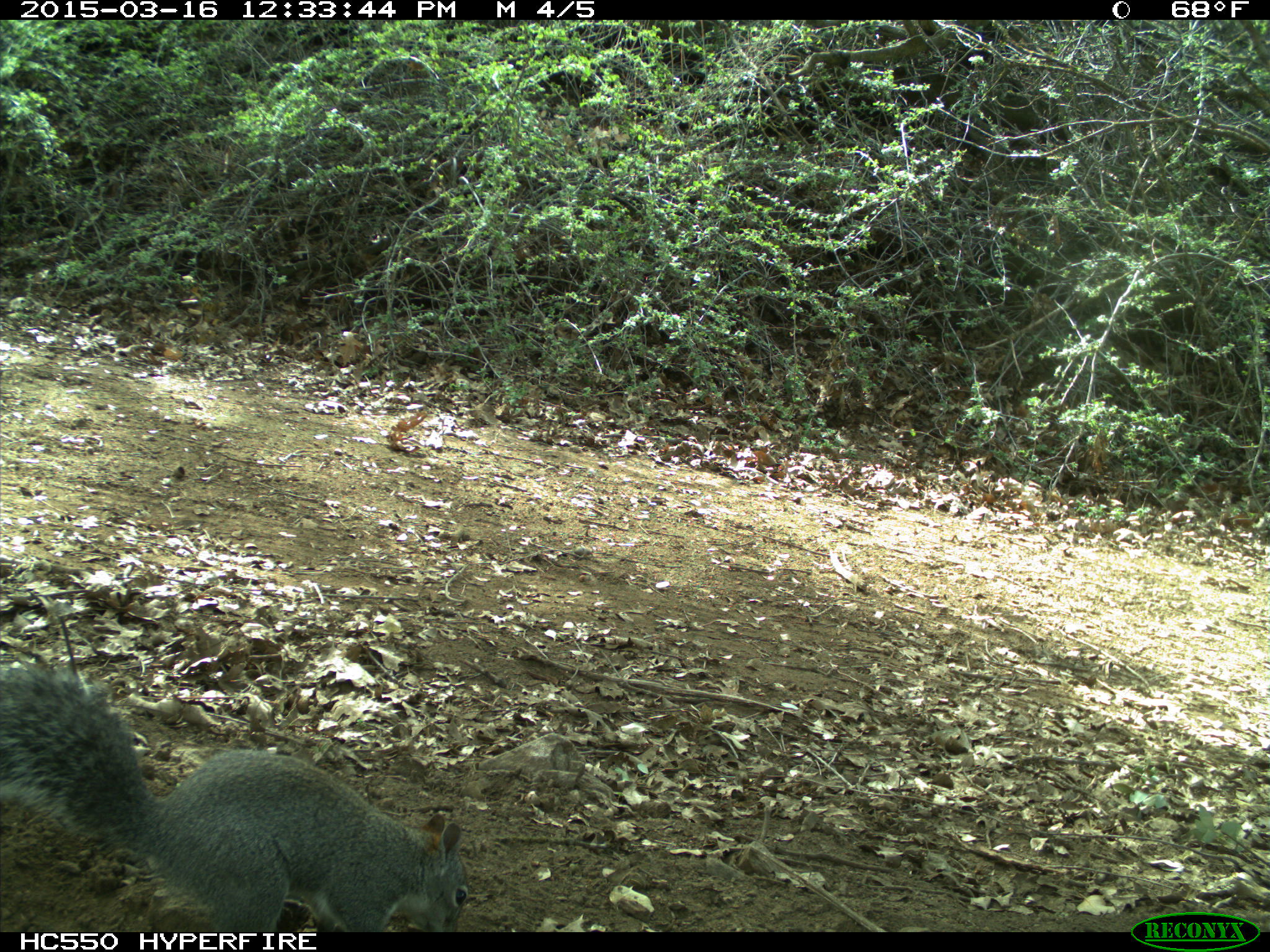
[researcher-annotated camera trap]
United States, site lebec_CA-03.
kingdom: Animalia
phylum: Chordata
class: Mammalia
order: Rodentia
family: Sciuridae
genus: Sciurus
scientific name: Sciurus carolinensis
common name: eastern gray squirrel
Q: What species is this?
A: Sciurus carolinensis (eastern gray squirrel).